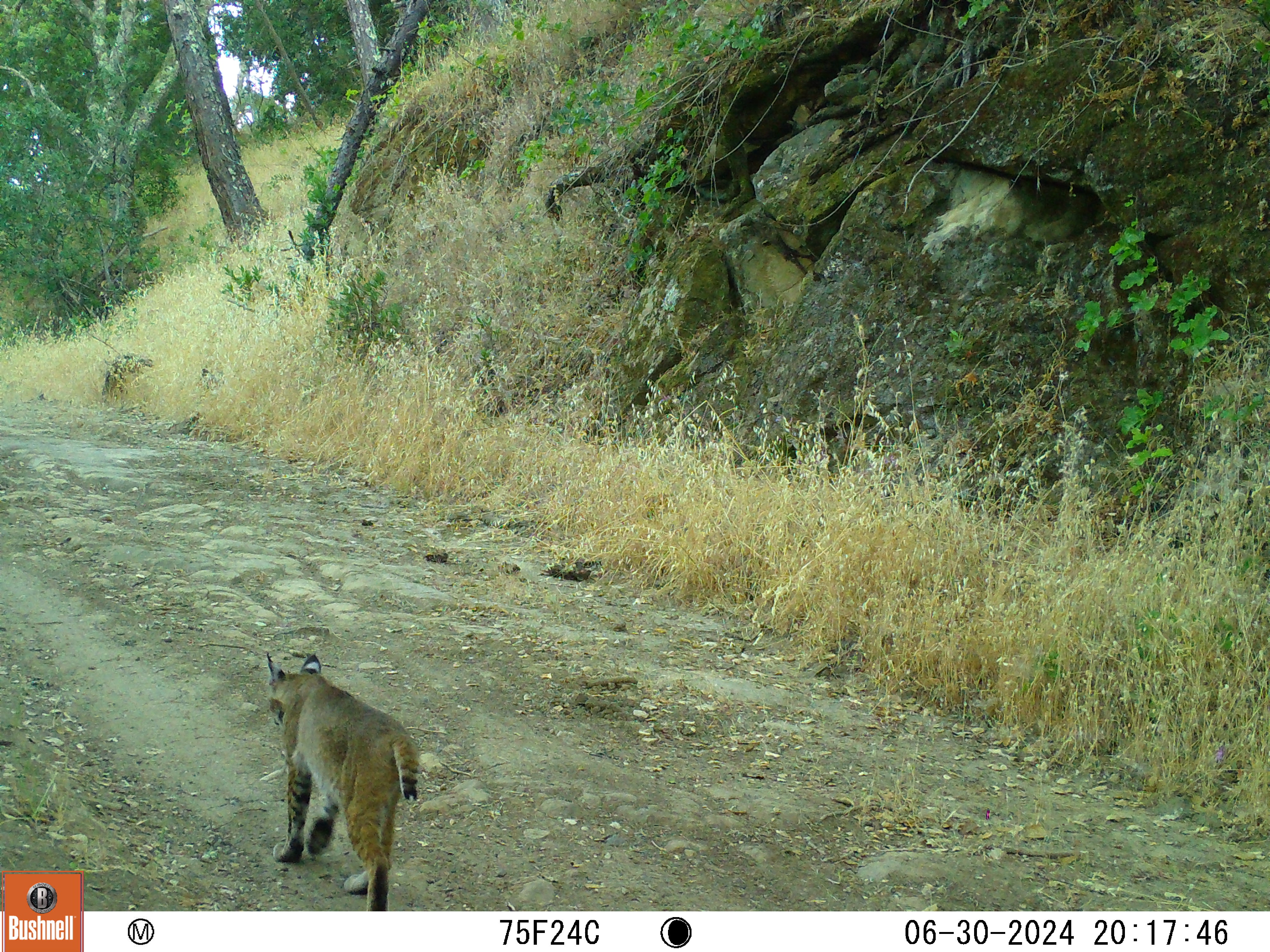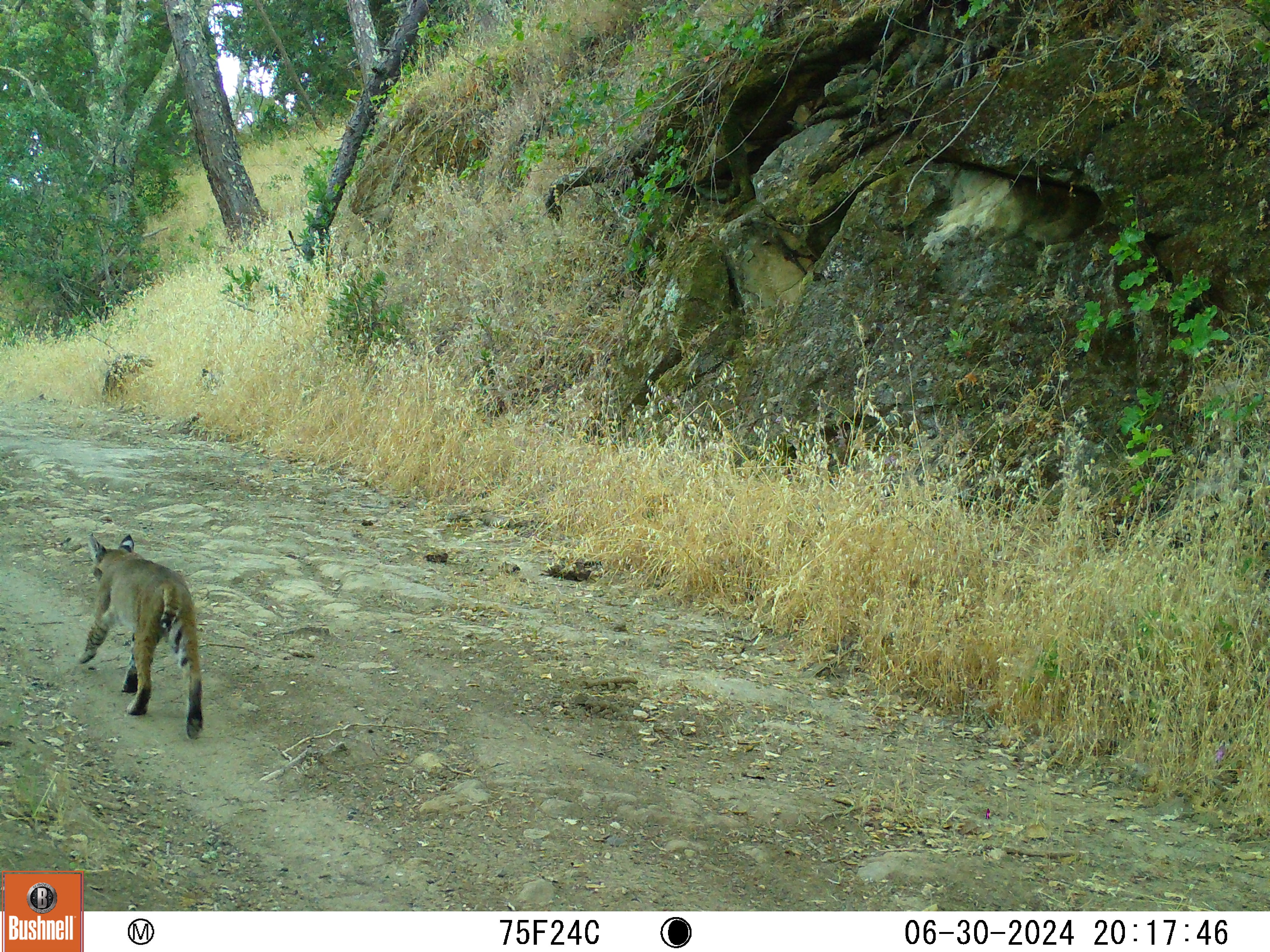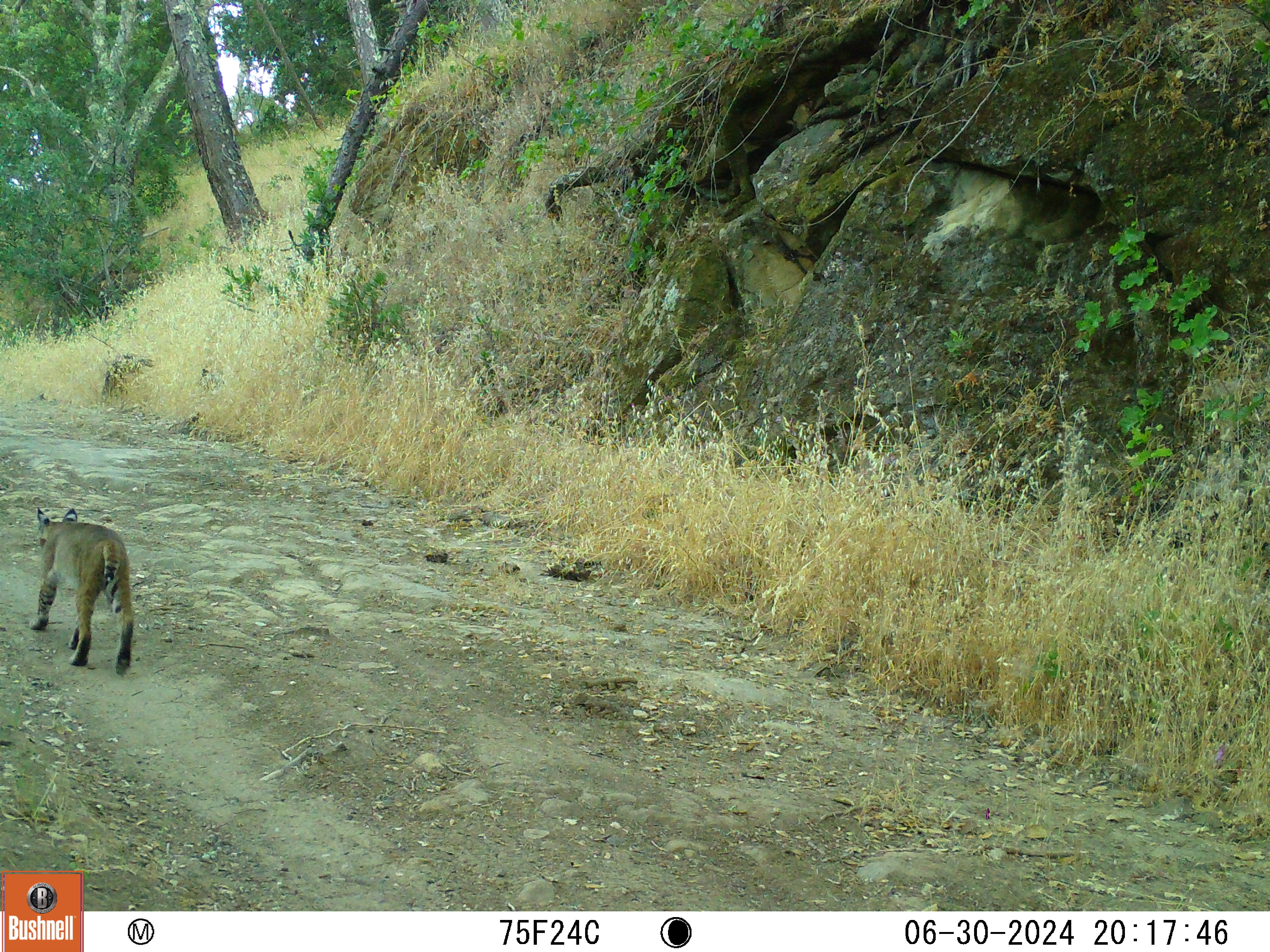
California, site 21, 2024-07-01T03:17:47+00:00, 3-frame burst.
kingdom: Animalia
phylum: Chordata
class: Mammalia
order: Carnivora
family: Felidae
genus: Lynx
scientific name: Lynx rufus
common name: bobcat